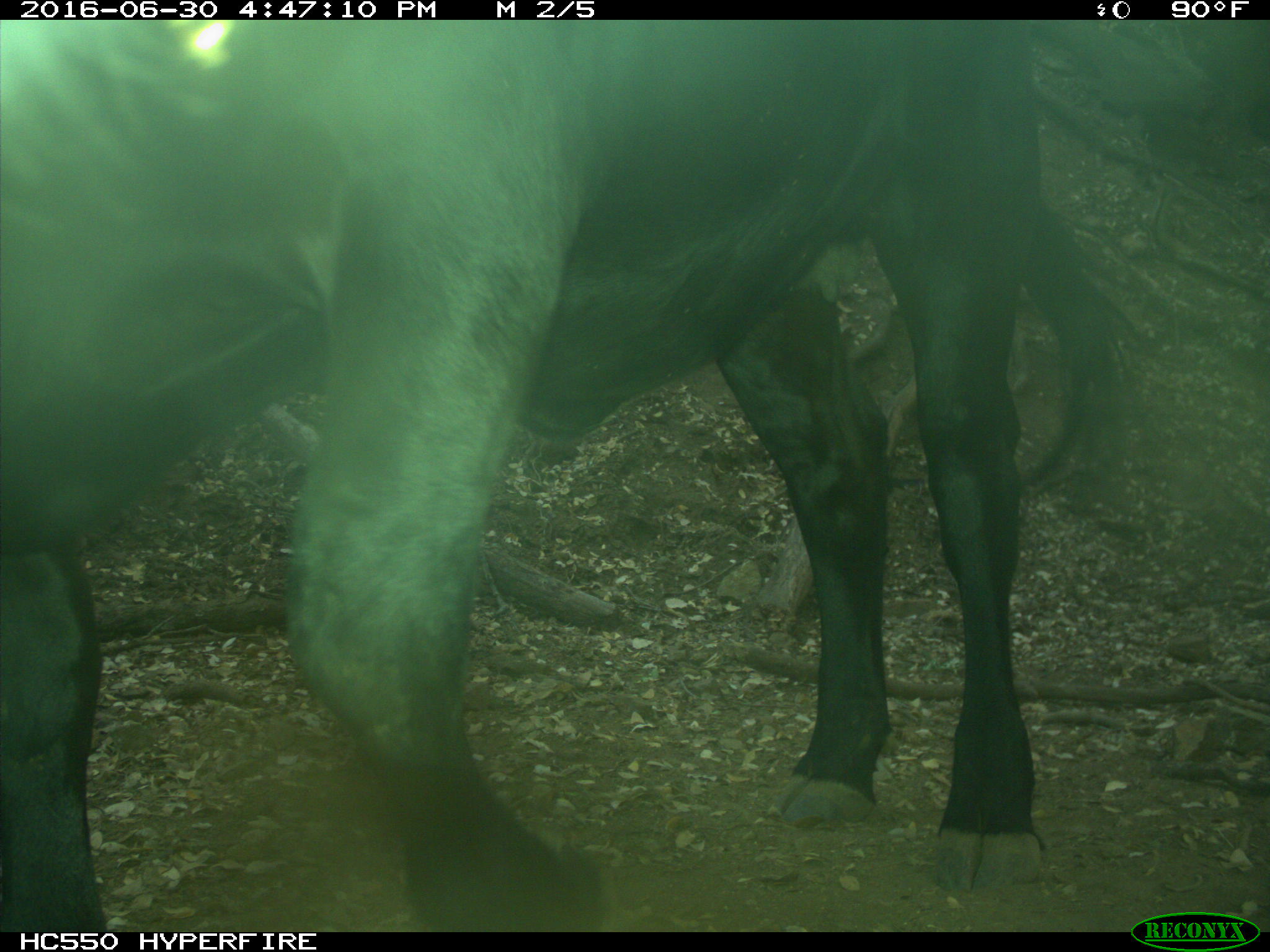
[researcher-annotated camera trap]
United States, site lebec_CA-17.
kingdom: Animalia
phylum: Chordata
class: Mammalia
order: Artiodactyla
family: Bovidae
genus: Bos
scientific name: Bos taurus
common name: domestic cow